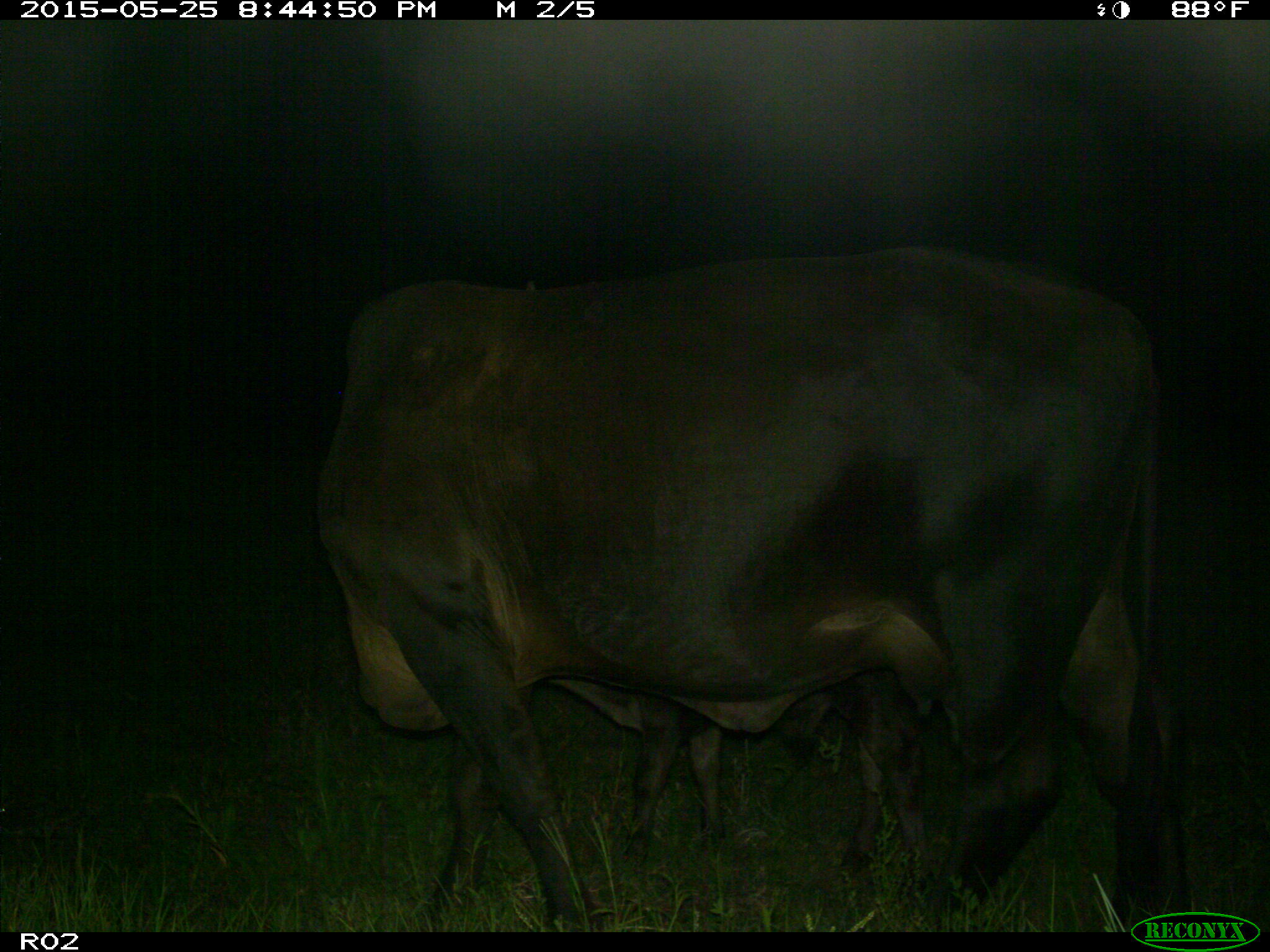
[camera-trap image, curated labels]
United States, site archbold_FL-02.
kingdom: Animalia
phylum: Chordata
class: Mammalia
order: Artiodactyla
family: Bovidae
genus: Bos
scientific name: Bos taurus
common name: domestic cow